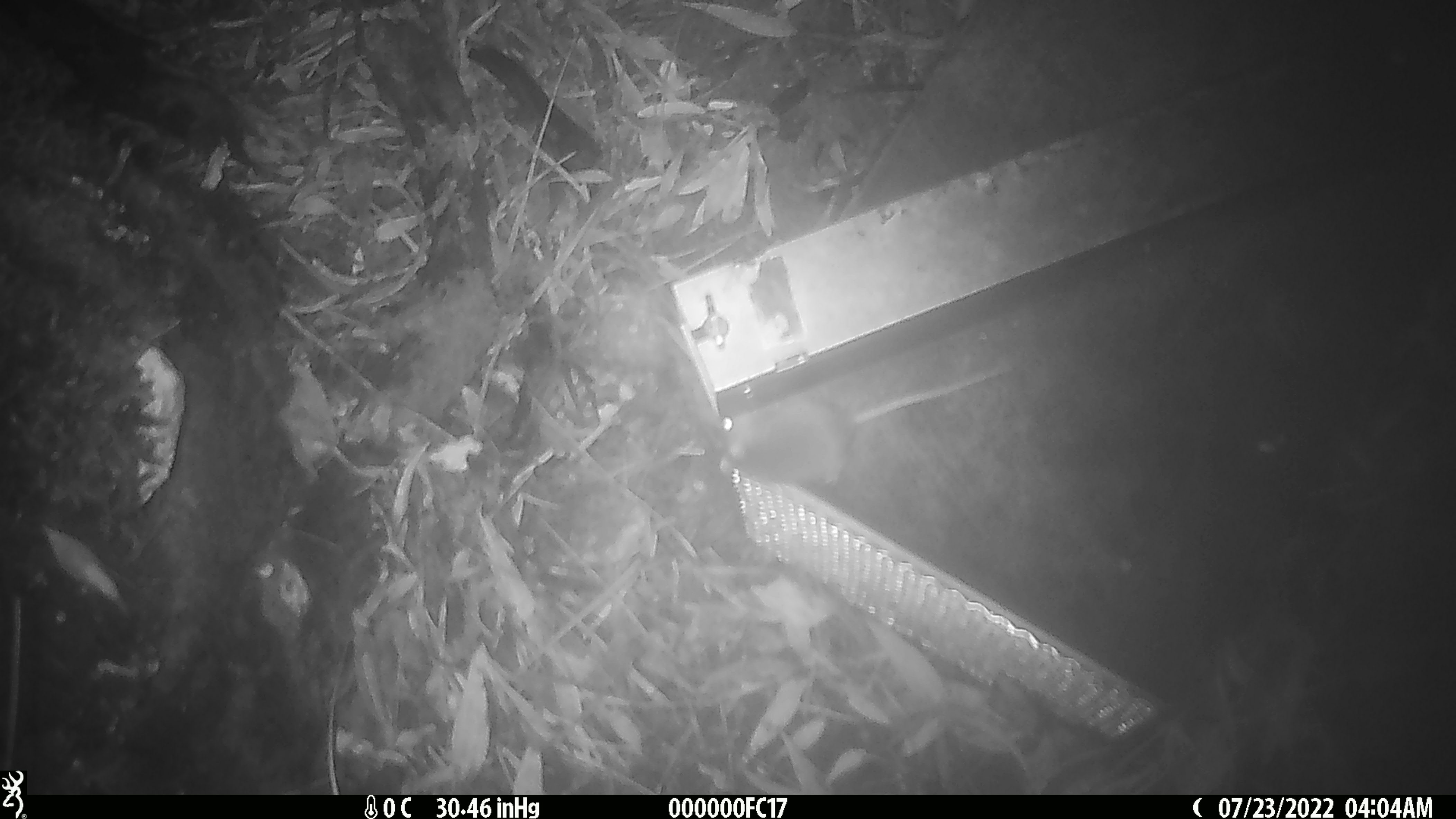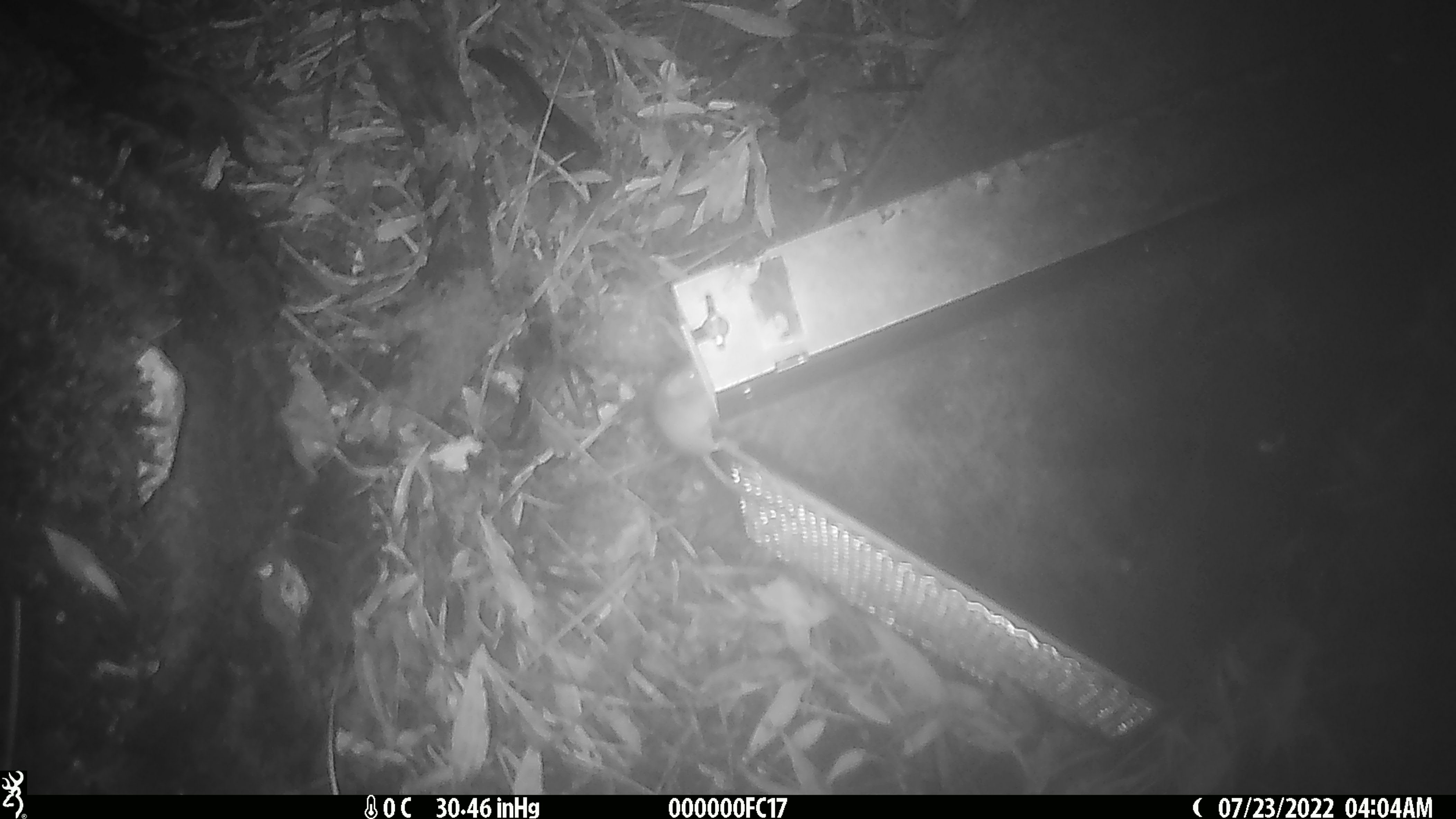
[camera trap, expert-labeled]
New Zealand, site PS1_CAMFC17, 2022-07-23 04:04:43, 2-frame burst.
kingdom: Animalia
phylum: Chordata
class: Mammalia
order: Rodentia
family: Muridae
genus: Mus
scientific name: Mus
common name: mouse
Mouse (Mus).